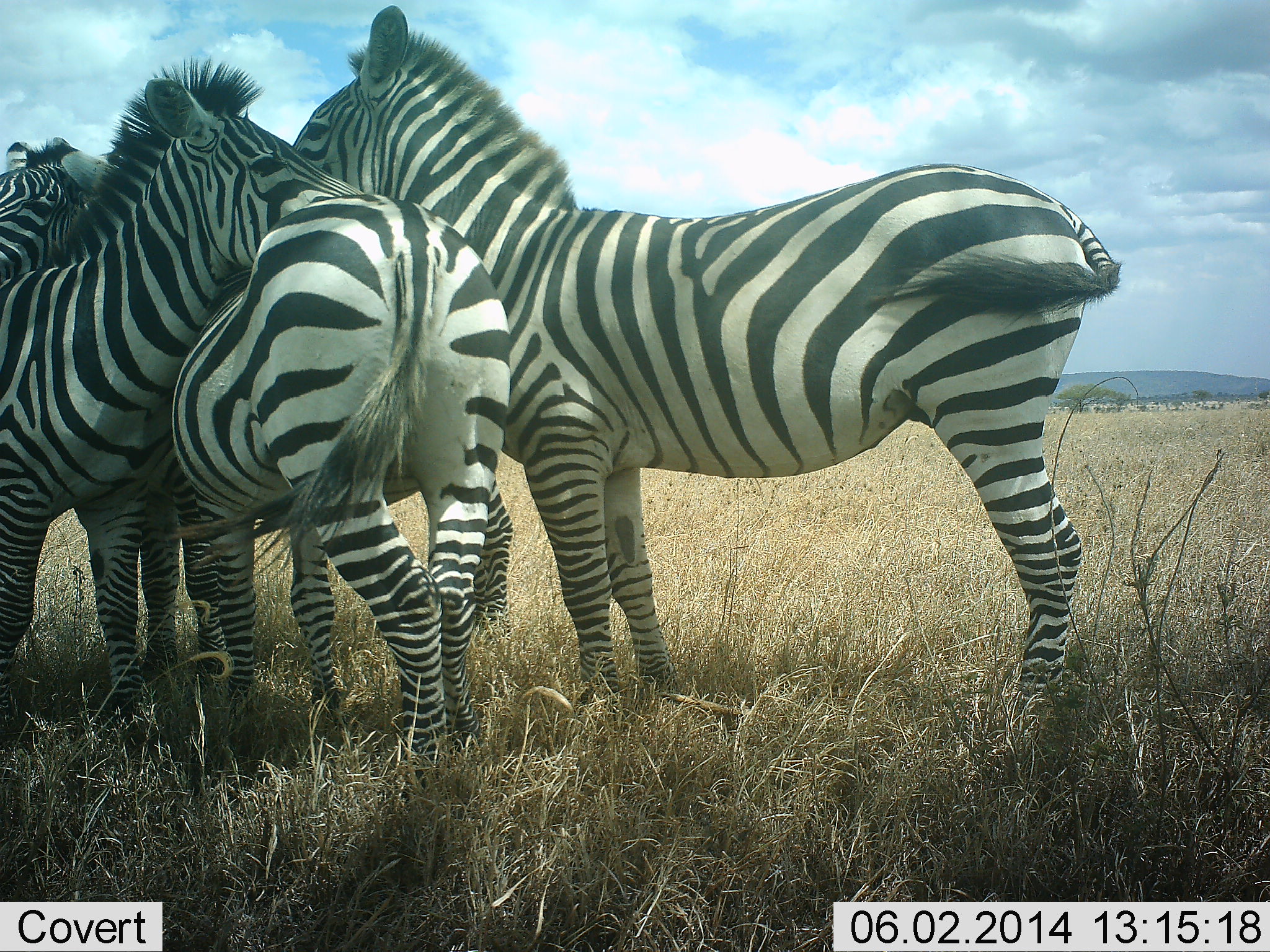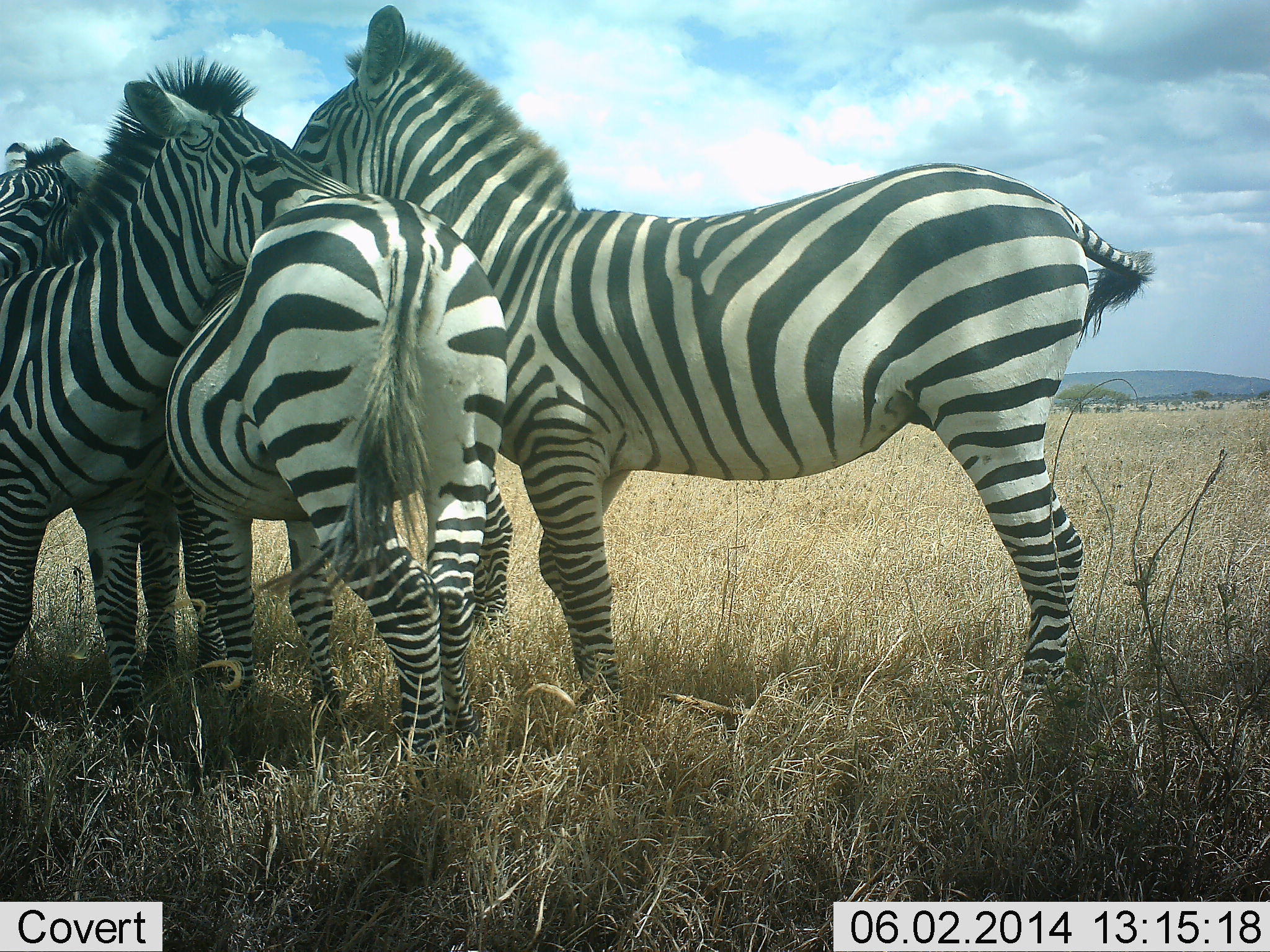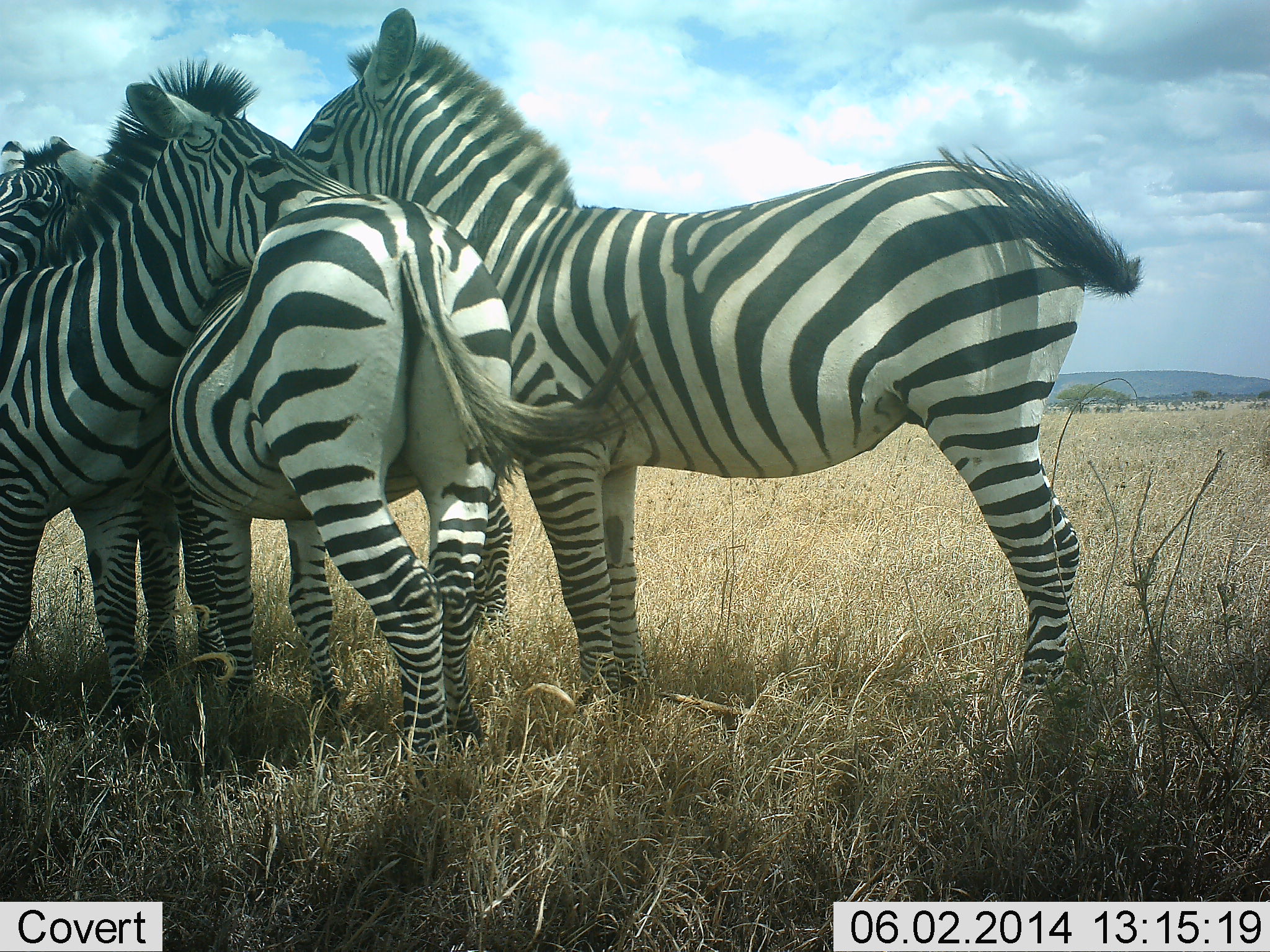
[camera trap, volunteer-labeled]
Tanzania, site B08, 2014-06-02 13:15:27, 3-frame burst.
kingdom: Animalia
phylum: Chordata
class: Mammalia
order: Perissodactyla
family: Equidae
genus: Equus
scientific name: Equus quagga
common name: plains zebra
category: zebra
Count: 4.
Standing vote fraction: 100%.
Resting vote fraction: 10%.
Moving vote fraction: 0%.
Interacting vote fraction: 50%.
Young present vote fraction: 0%.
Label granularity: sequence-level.